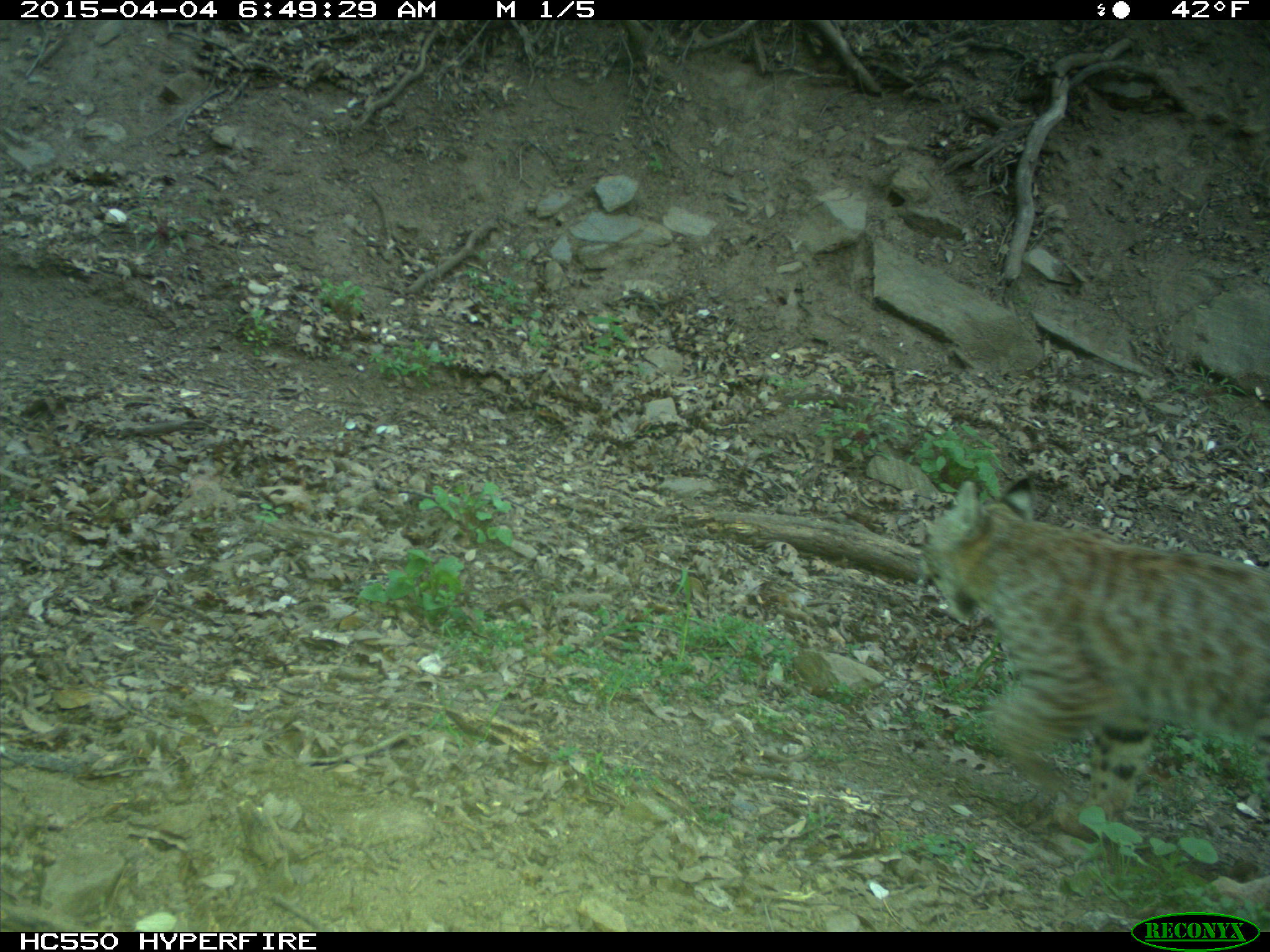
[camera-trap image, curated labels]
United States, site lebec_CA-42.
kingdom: Animalia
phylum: Chordata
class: Mammalia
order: Carnivora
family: Felidae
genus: Lynx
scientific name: Lynx rufus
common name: bobcat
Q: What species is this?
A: Lynx rufus (bobcat).